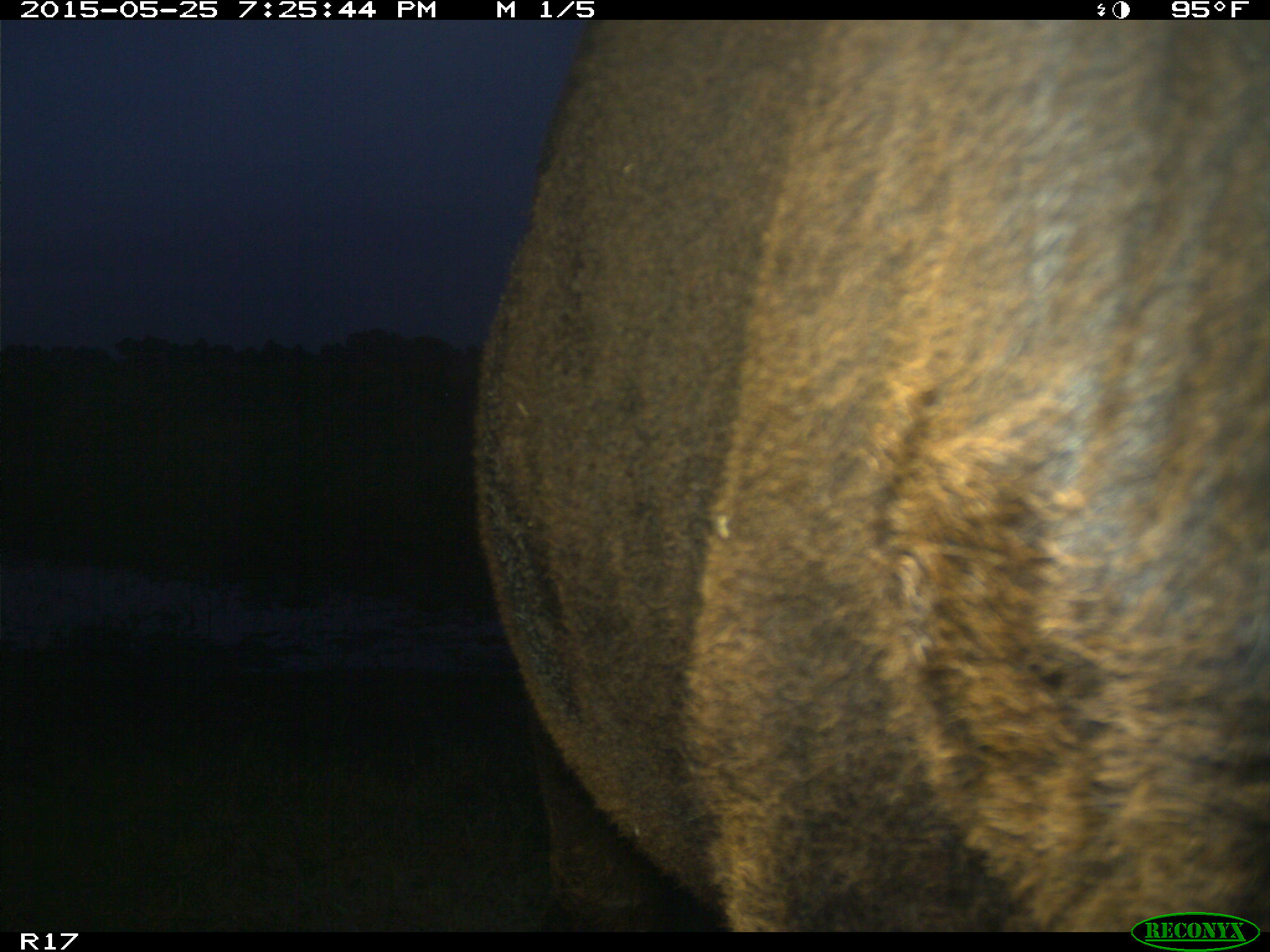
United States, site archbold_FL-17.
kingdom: Animalia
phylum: Chordata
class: Mammalia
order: Artiodactyla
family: Bovidae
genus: Bos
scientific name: Bos taurus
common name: domestic cow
Bos taurus (domestic cow).